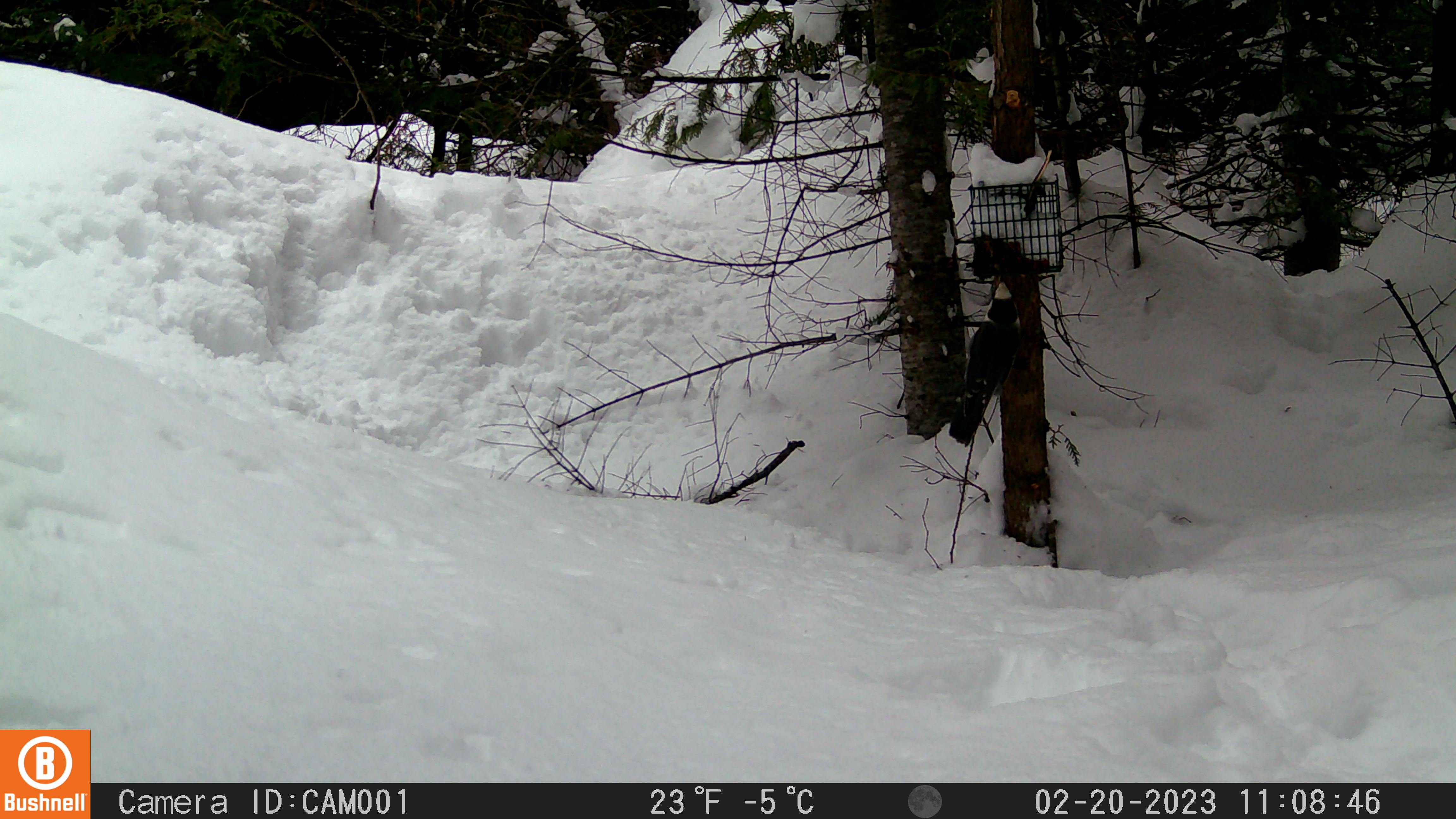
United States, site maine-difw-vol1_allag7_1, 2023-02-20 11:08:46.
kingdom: Animalia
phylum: Chordata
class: Aves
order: Passeriformes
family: Corvidae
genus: Perisoreus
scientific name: Perisoreus canadensis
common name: canada jay